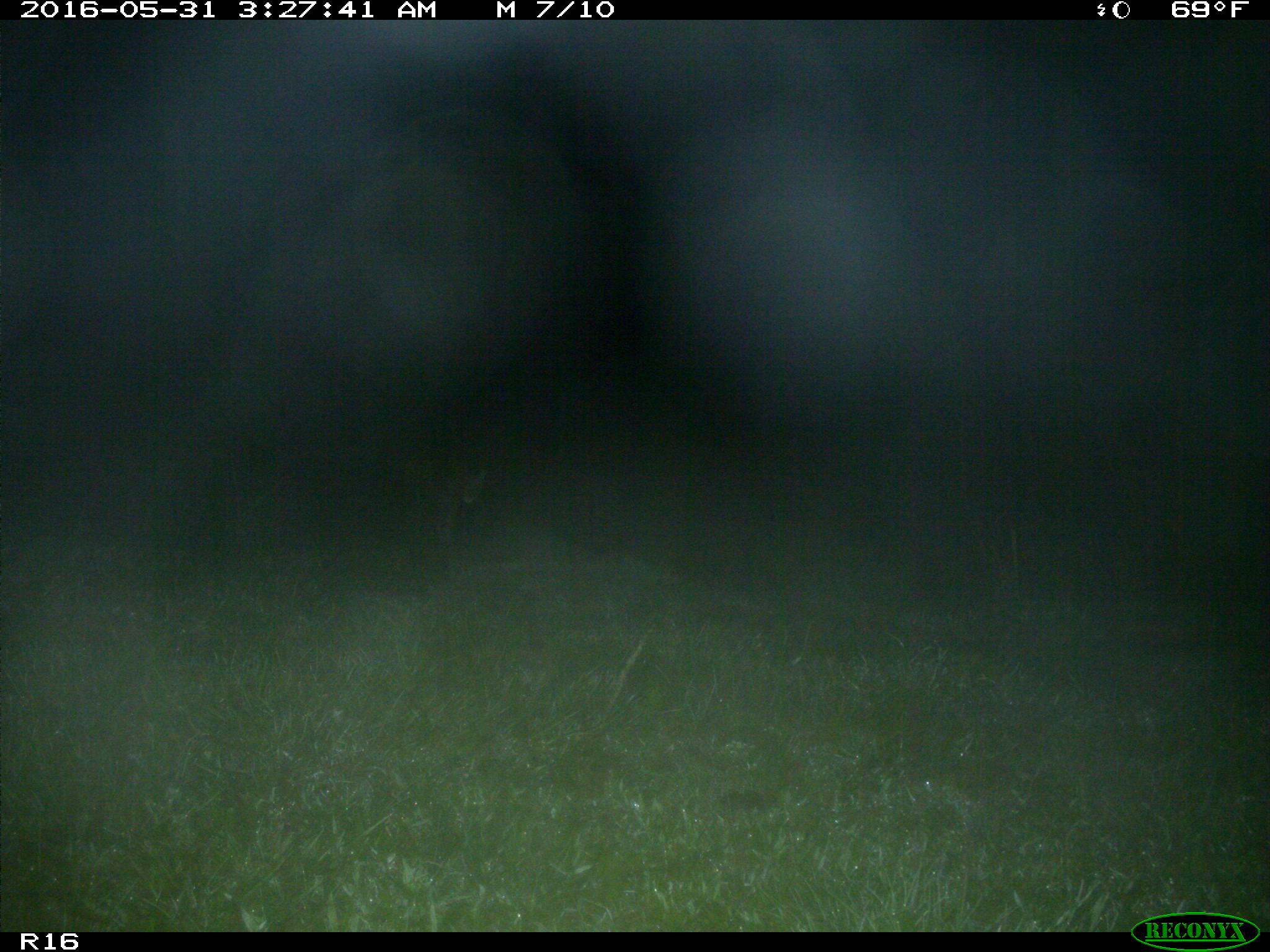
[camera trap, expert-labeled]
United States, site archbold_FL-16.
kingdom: Animalia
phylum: Chordata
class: Mammalia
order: Carnivora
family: Felidae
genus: Lynx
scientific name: Lynx rufus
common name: bobcat